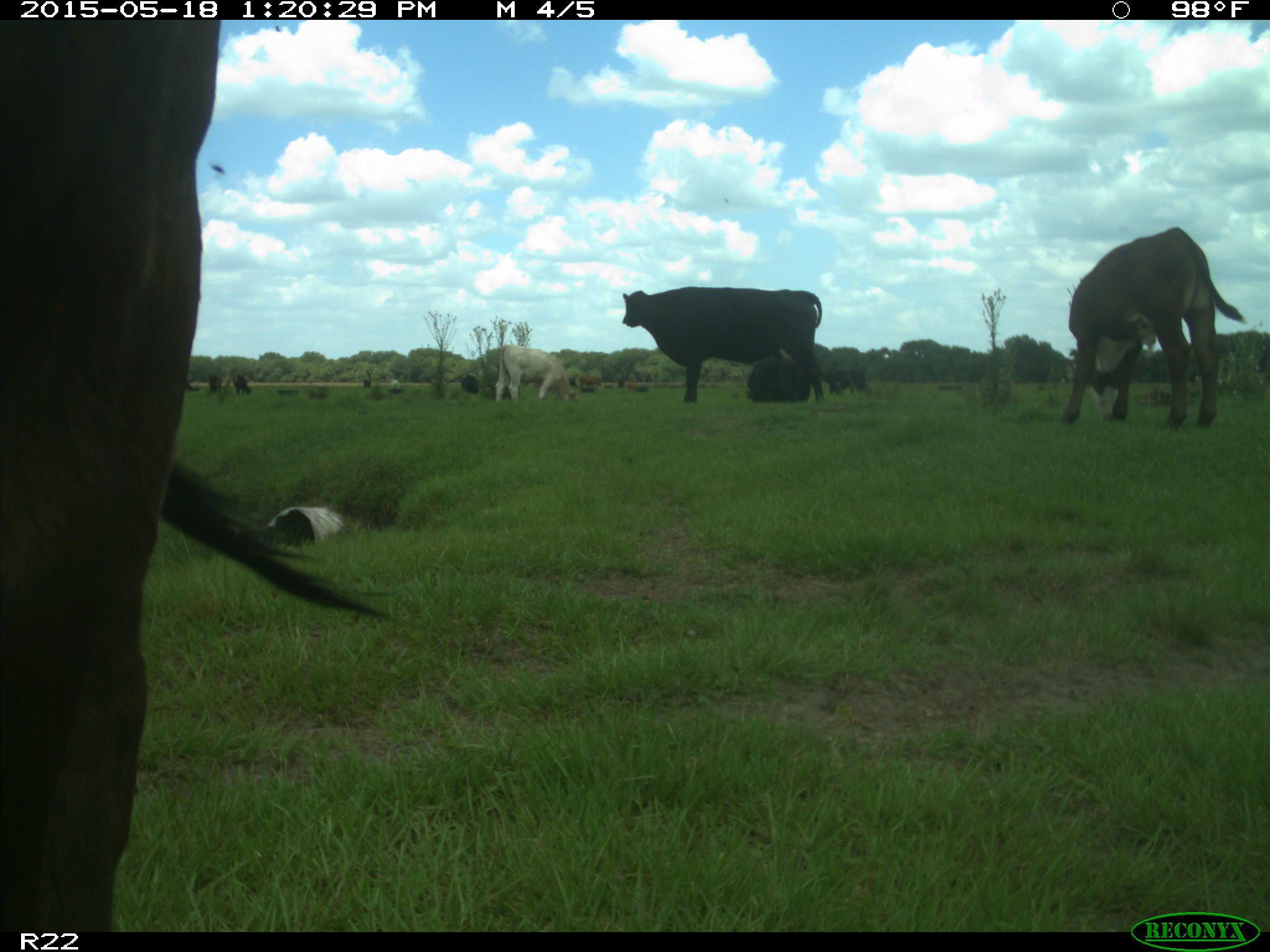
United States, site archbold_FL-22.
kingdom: Animalia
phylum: Chordata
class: Mammalia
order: Artiodactyla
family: Bovidae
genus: Bos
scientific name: Bos taurus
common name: domestic cow